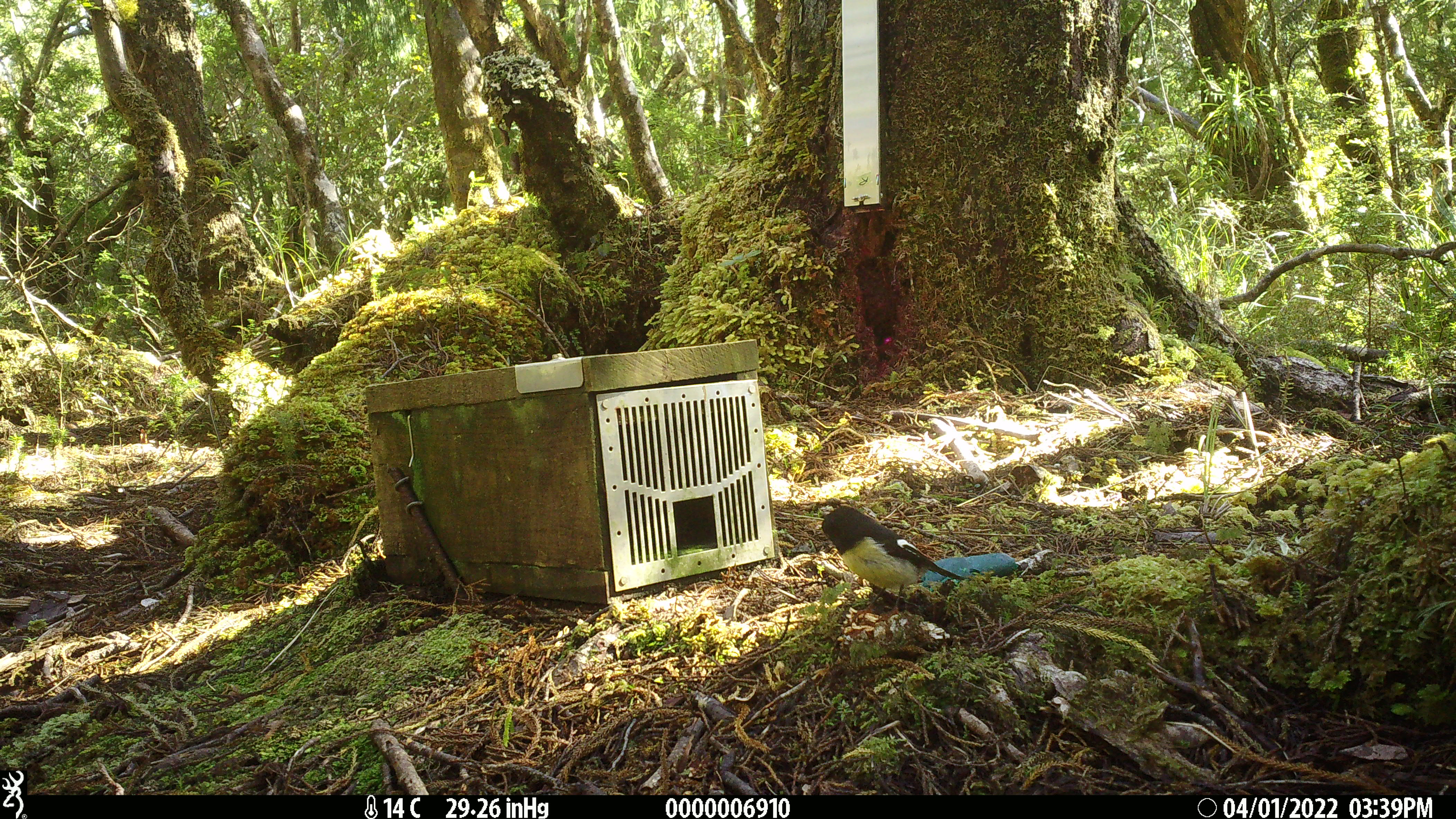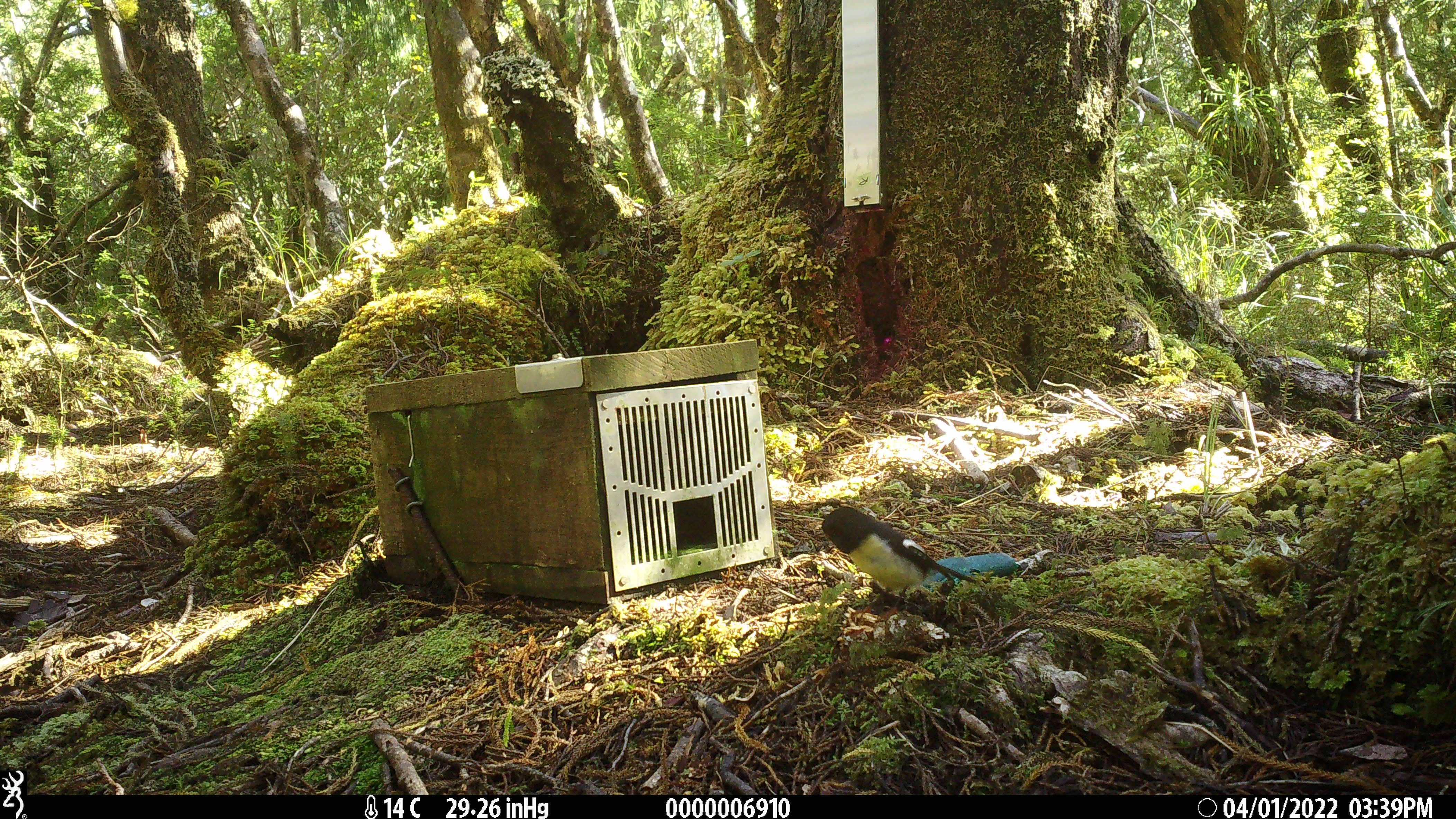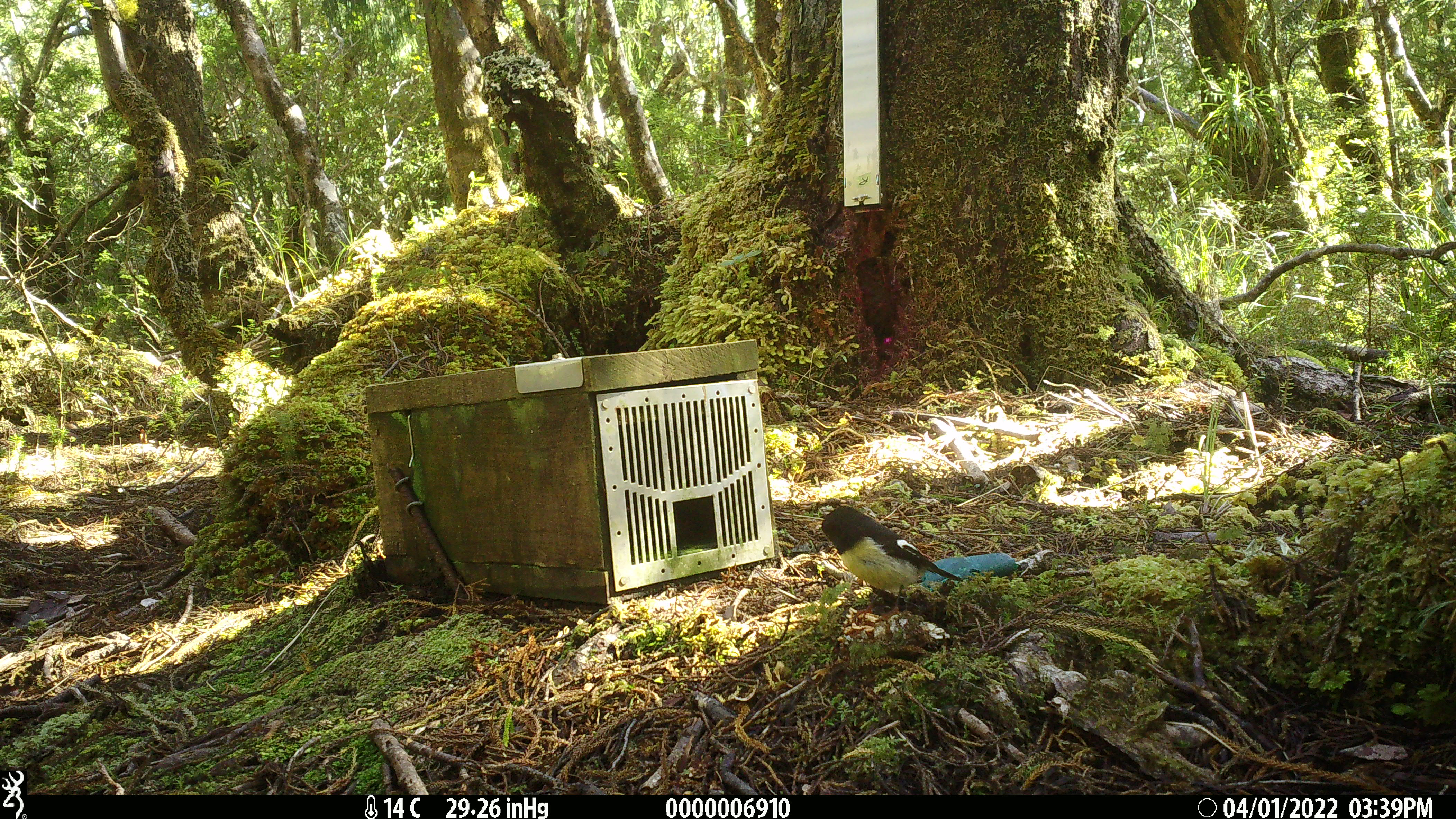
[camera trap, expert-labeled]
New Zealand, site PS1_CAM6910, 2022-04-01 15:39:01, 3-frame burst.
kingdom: Animalia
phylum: Chordata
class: Aves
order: Passeriformes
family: Petroicidae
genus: Petroica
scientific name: Petroica macrocephala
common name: tomtit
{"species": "tomtit (Petroica macrocephala)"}